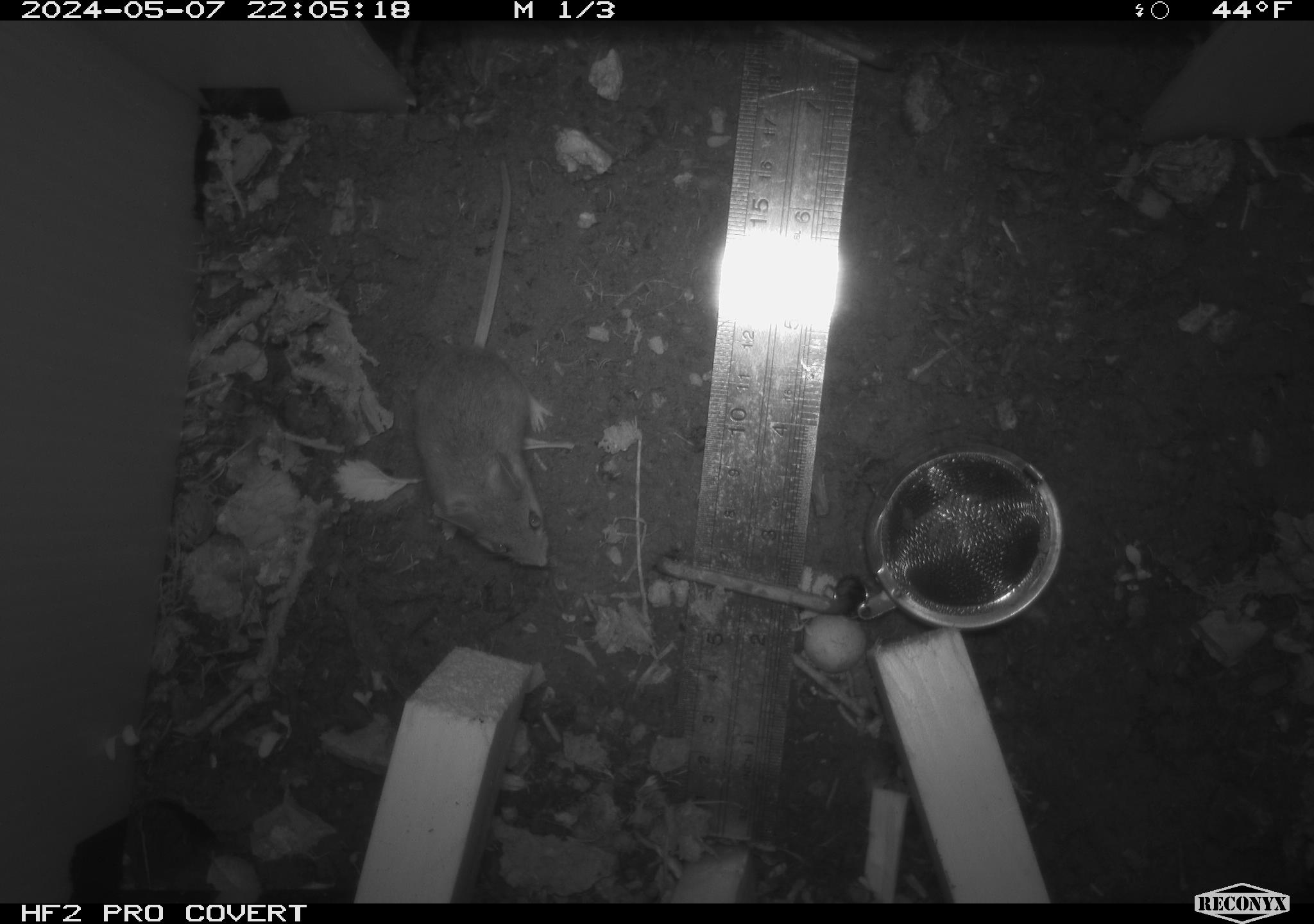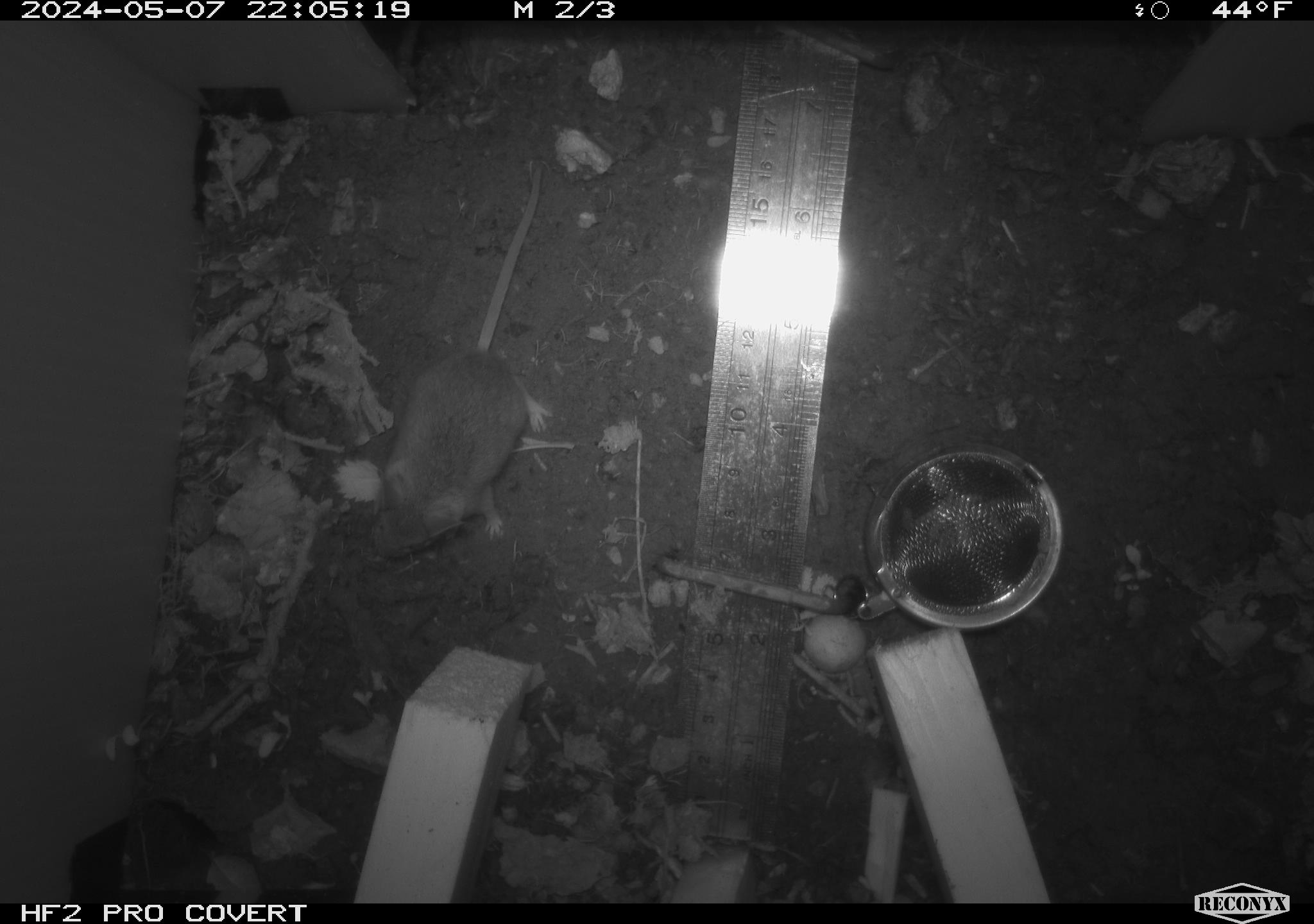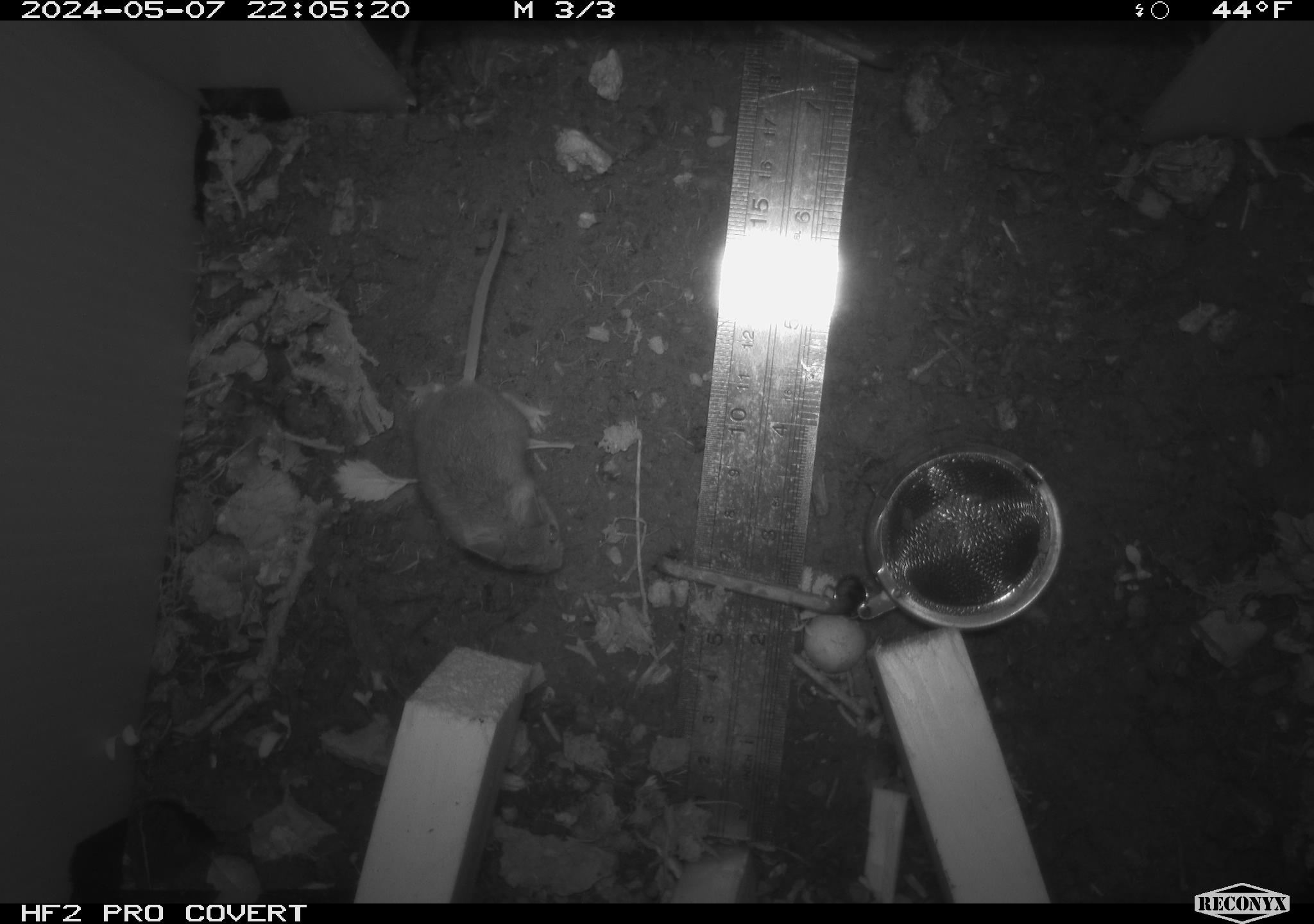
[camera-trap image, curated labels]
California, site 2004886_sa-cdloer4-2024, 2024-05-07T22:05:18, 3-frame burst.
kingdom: Animalia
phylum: Chordata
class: Mammalia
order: Rodentia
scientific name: Rodentia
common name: mouse species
Mouse species (Rodentia).